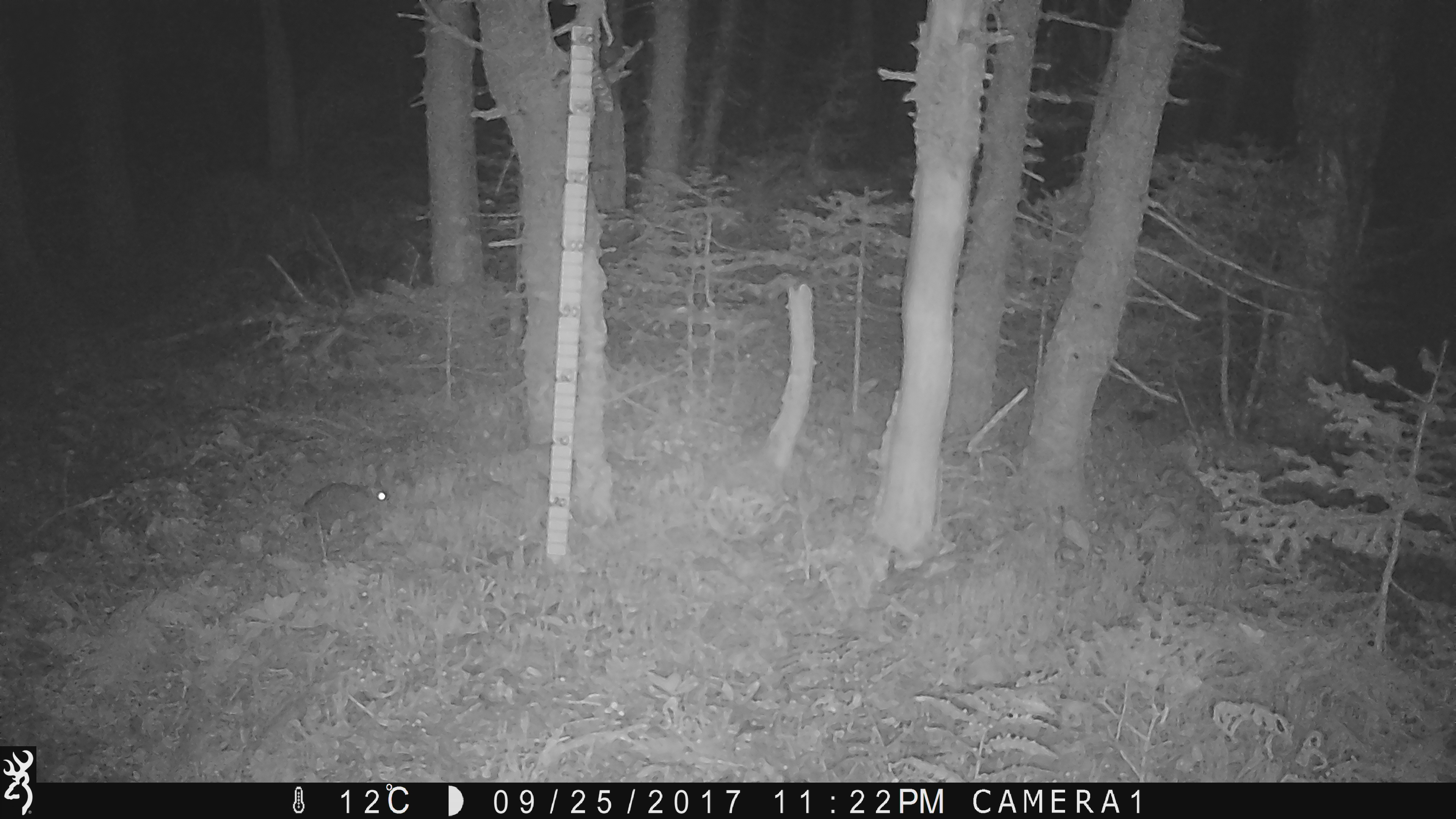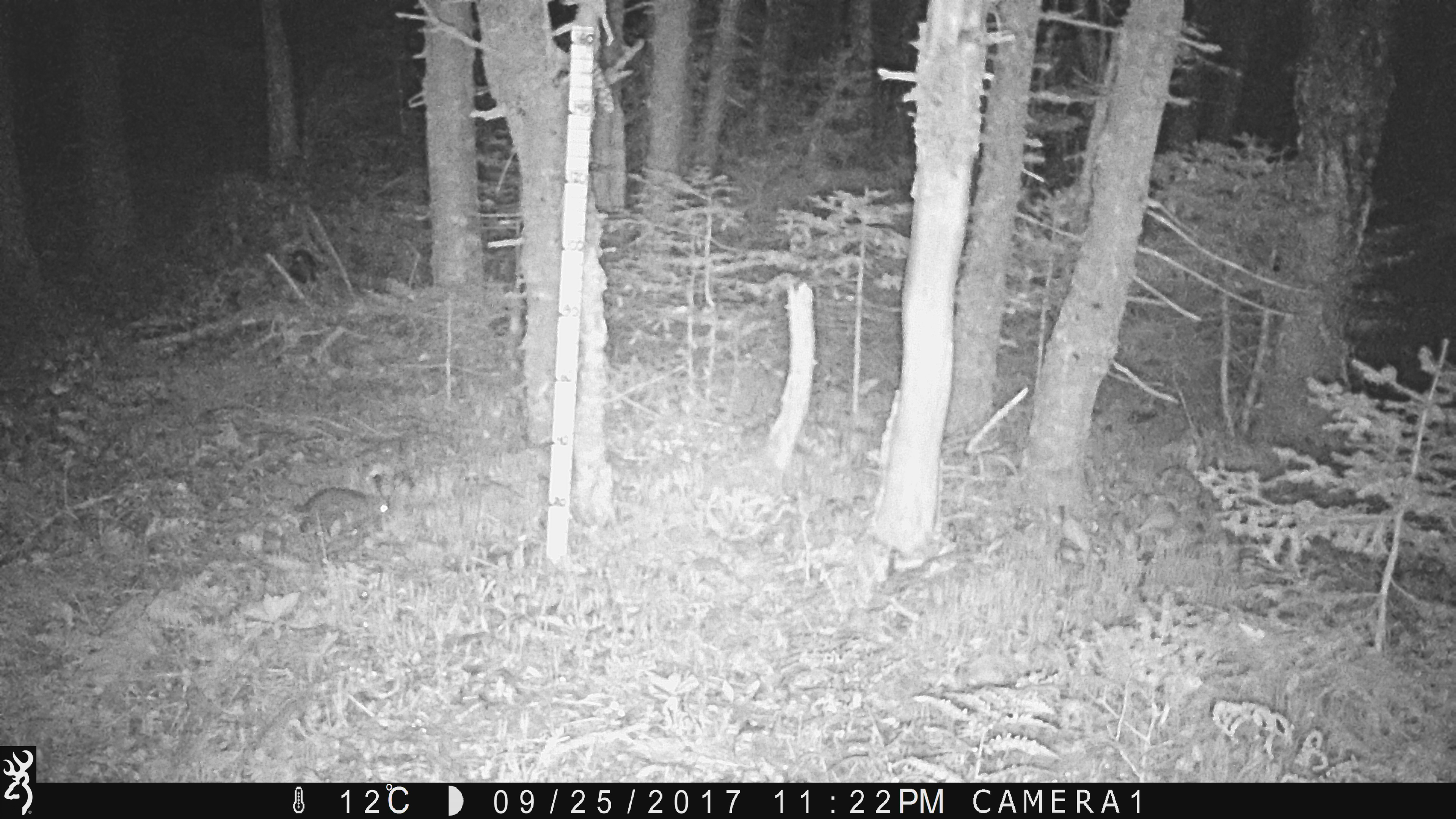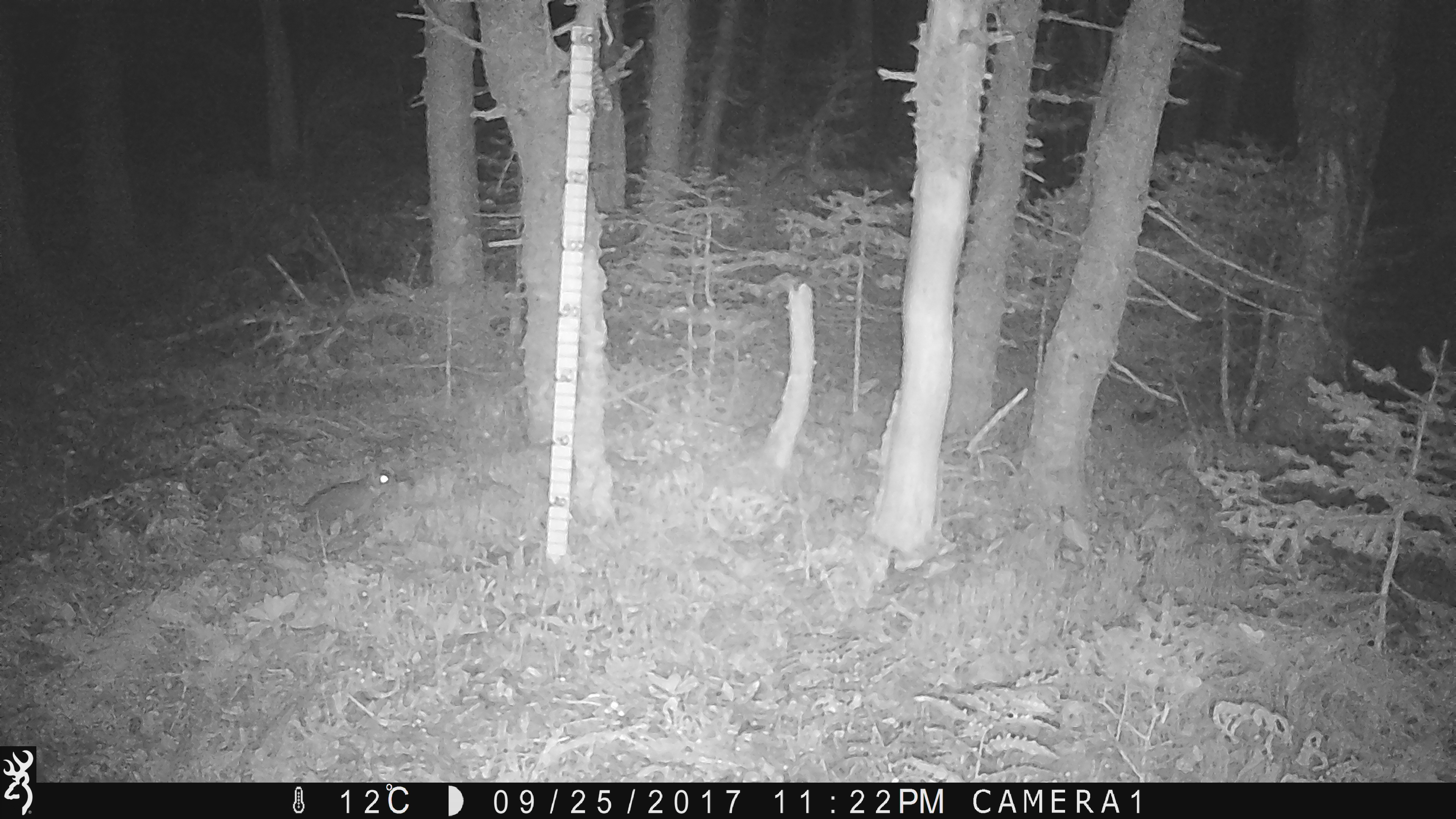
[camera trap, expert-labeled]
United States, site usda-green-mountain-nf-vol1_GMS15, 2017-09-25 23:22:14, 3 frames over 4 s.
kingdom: Animalia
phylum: Chordata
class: Mammalia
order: Lagomorpha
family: Leporidae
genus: Lepus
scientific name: Lepus americanus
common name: snowshoe hare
Snowshoe hare (Lepus americanus).